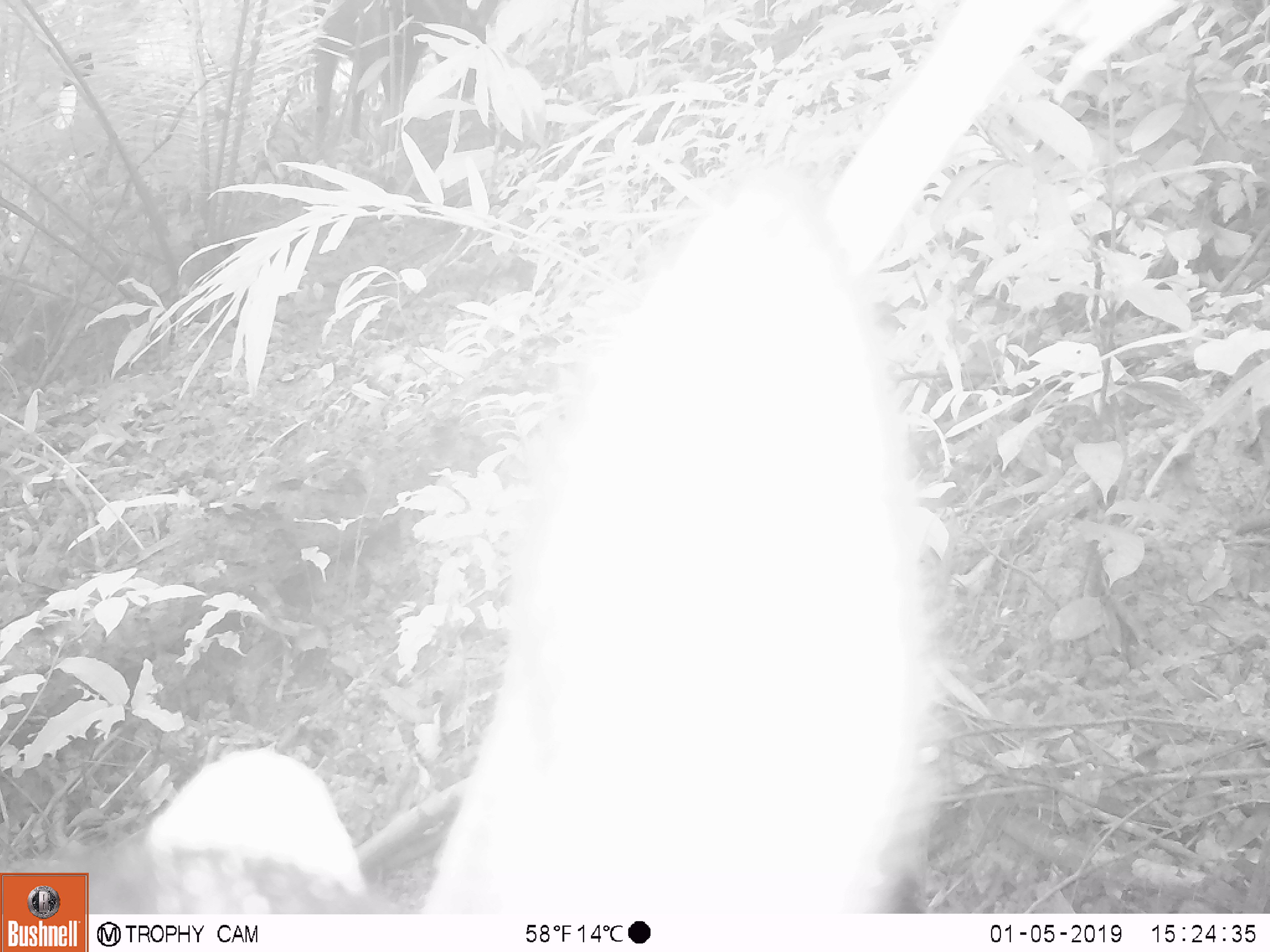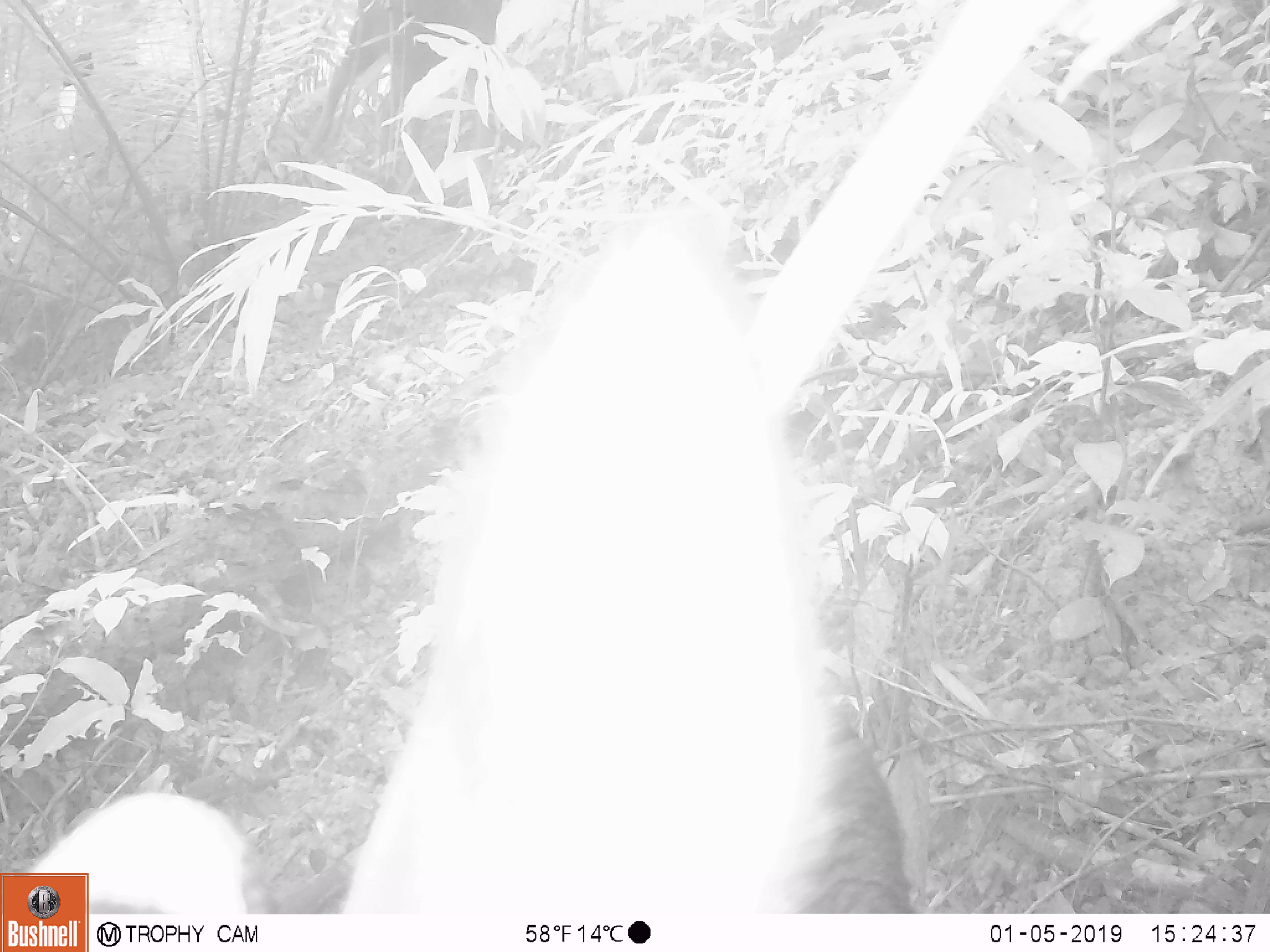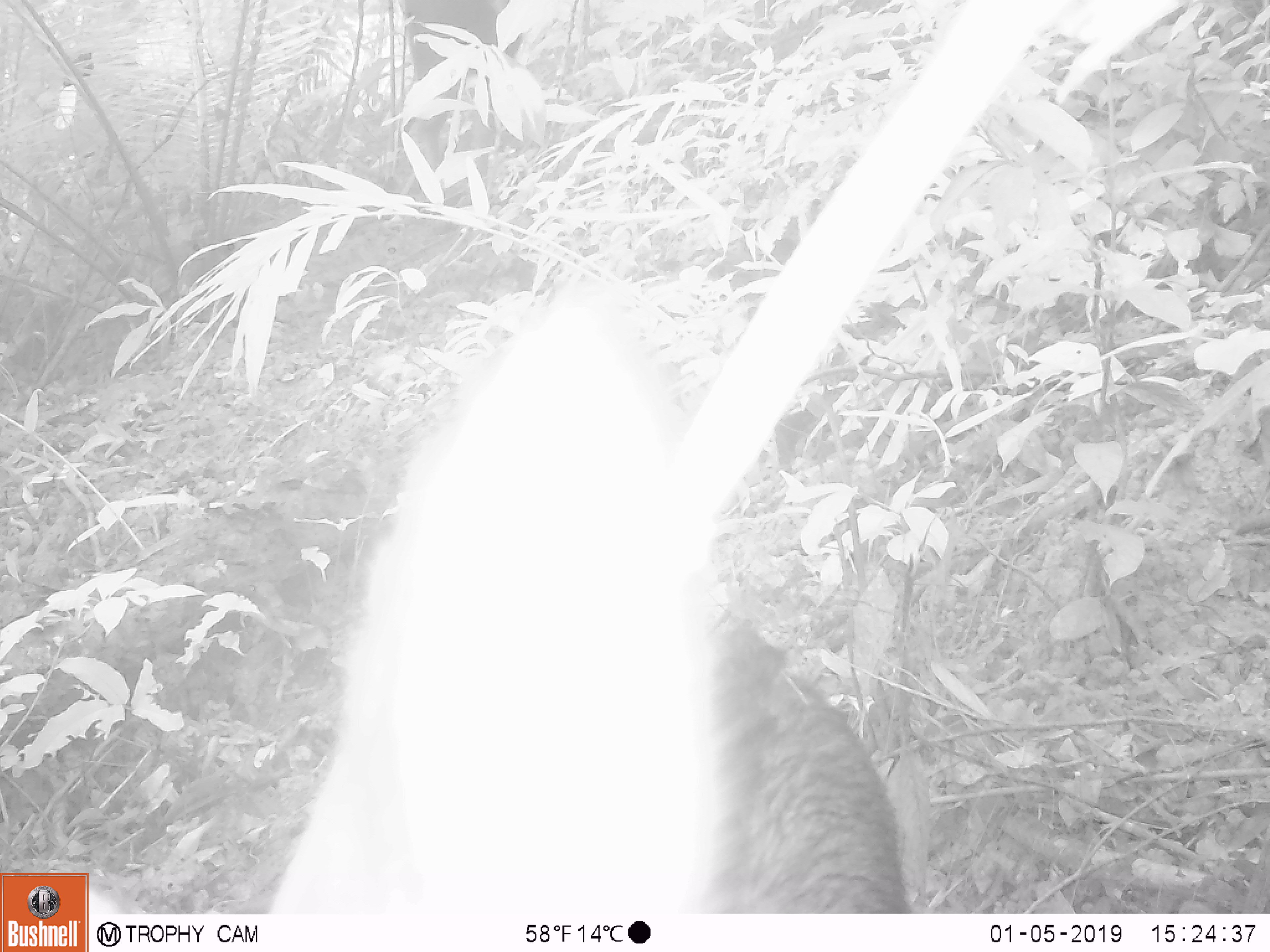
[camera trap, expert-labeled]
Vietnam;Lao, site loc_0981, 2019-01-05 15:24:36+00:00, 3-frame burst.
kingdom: Animalia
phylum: Chordata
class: Mammalia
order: Artiodactyla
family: Bovidae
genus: Capricornis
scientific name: Capricornis sumatraensis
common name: chinese serow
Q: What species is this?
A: Chinese serow (Capricornis sumatraensis).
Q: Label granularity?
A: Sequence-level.